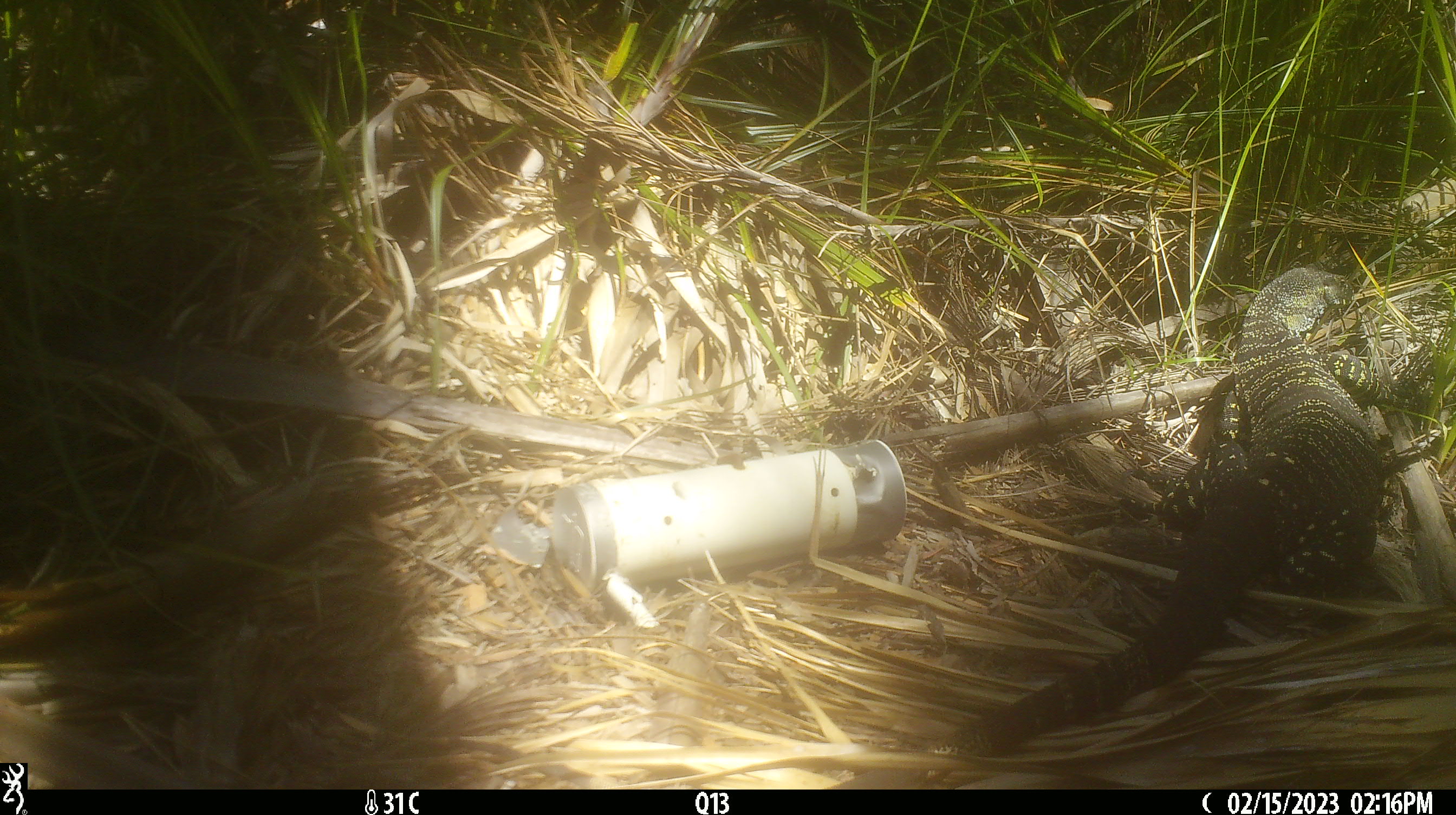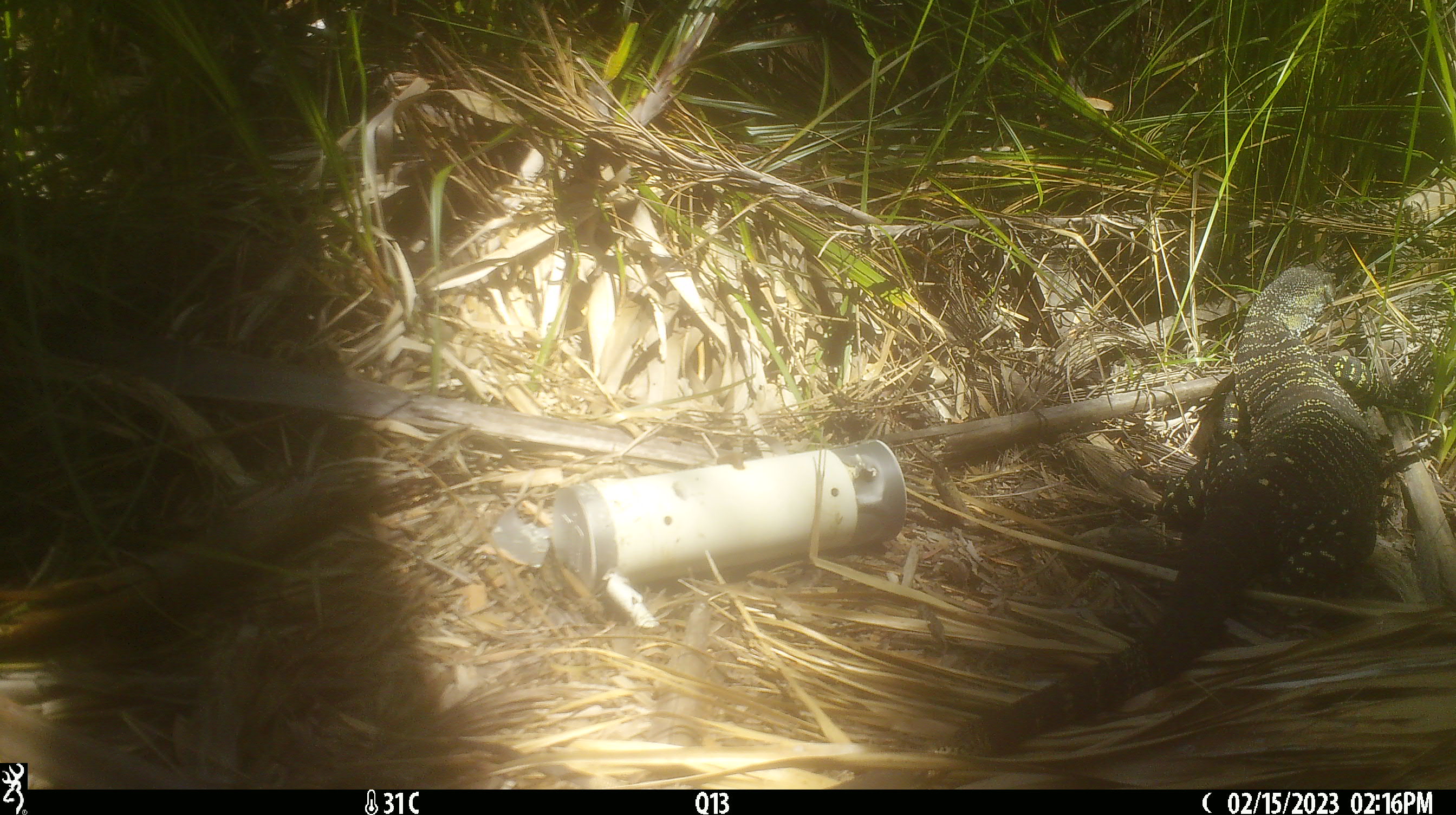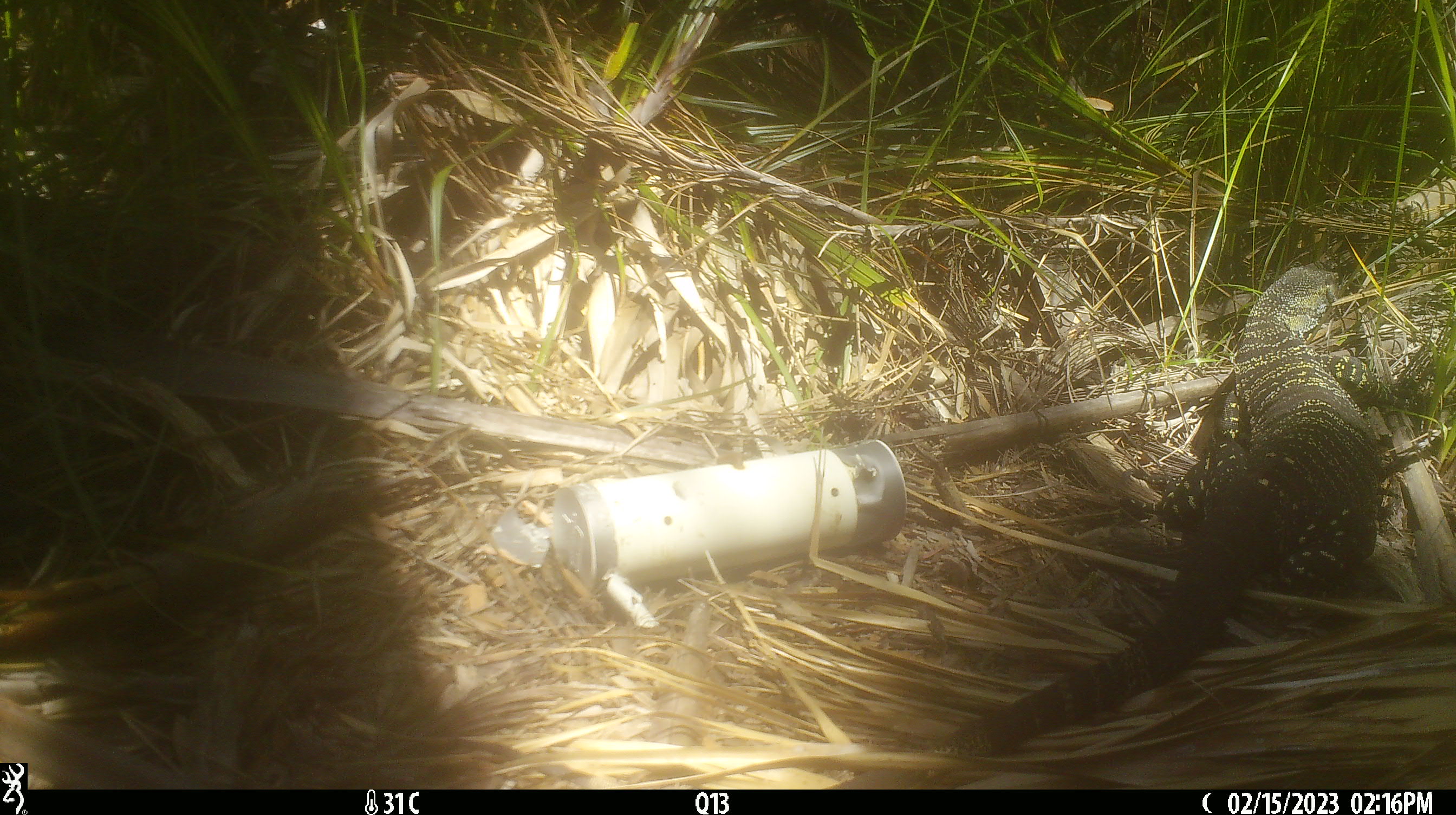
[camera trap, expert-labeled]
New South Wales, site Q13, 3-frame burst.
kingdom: Animalia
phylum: Chordata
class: Reptilia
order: Squamata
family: Varanidae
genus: Varanus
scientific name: Varanus varius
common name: lace monitor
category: goanna